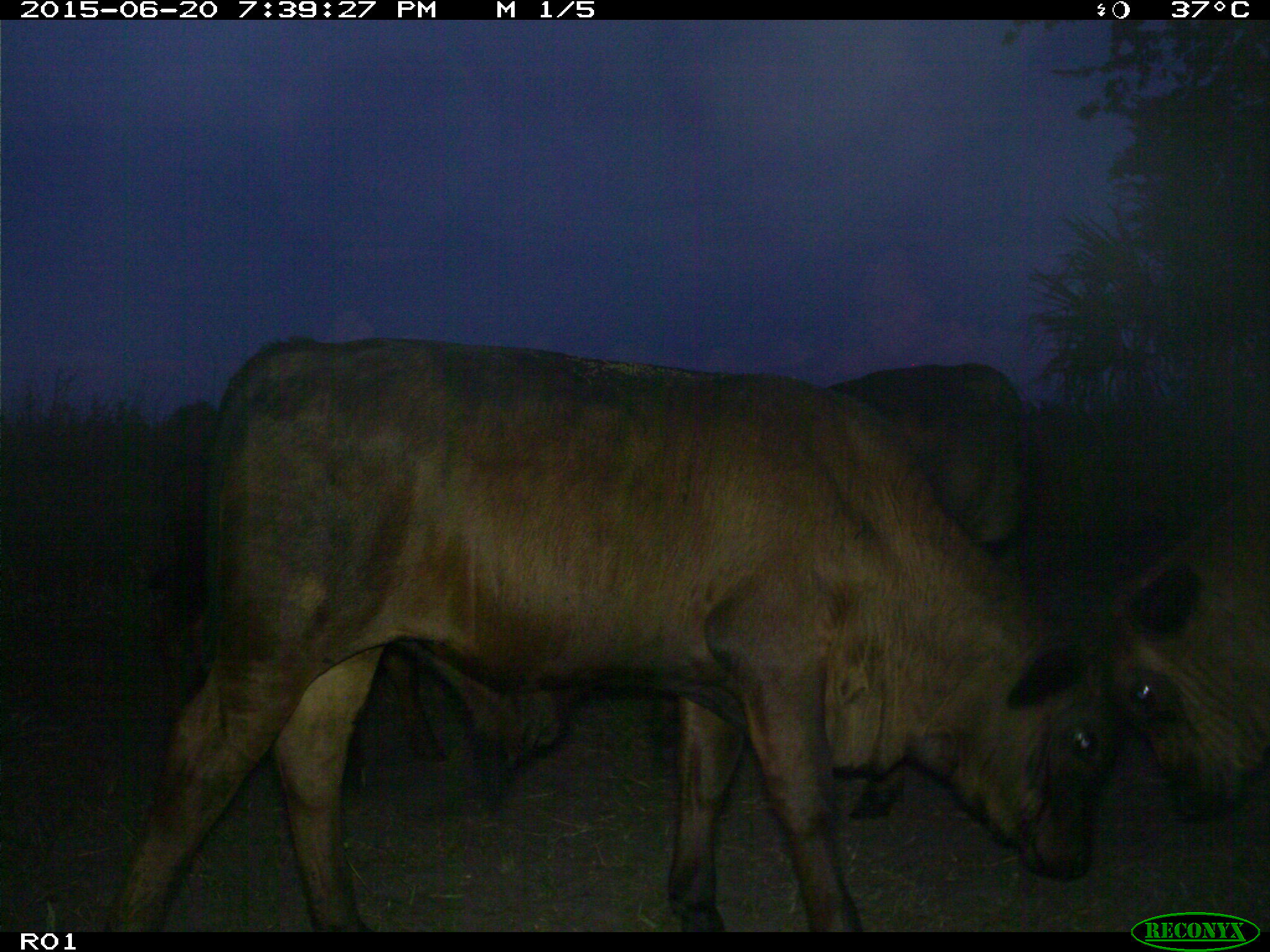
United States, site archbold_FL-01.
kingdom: Animalia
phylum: Chordata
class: Mammalia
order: Artiodactyla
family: Bovidae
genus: Bos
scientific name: Bos taurus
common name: domestic cow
Bos taurus (domestic cow).